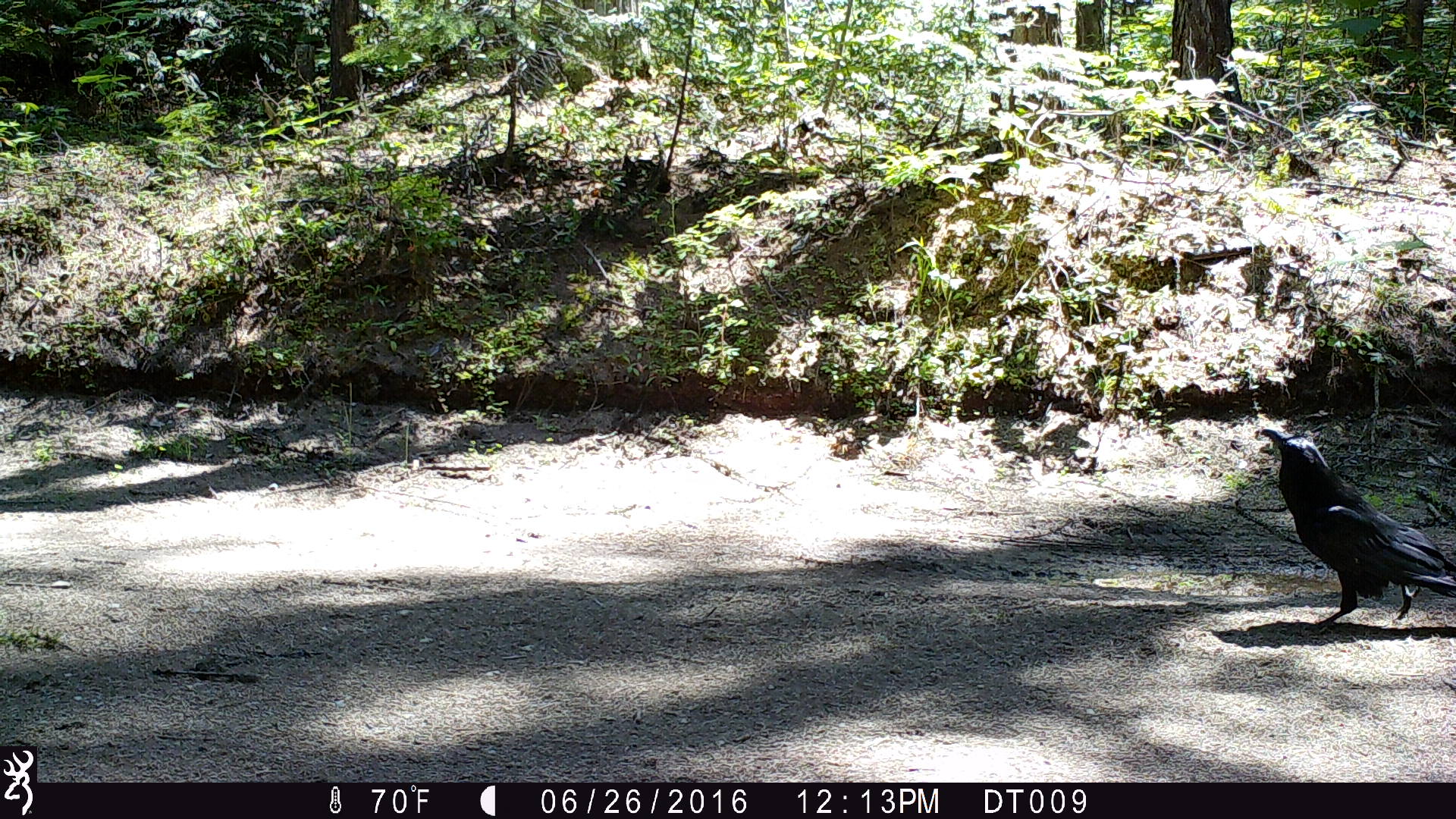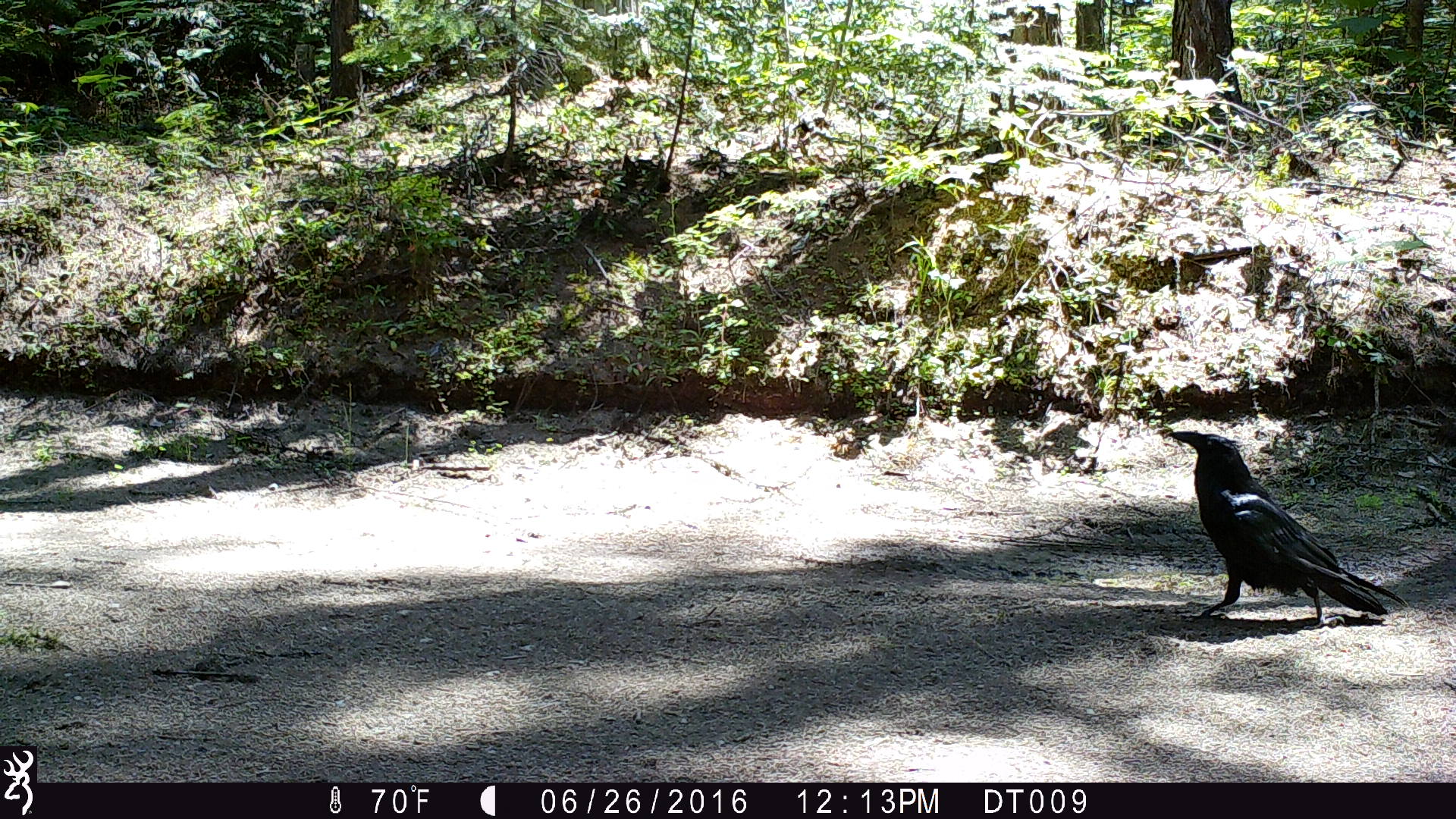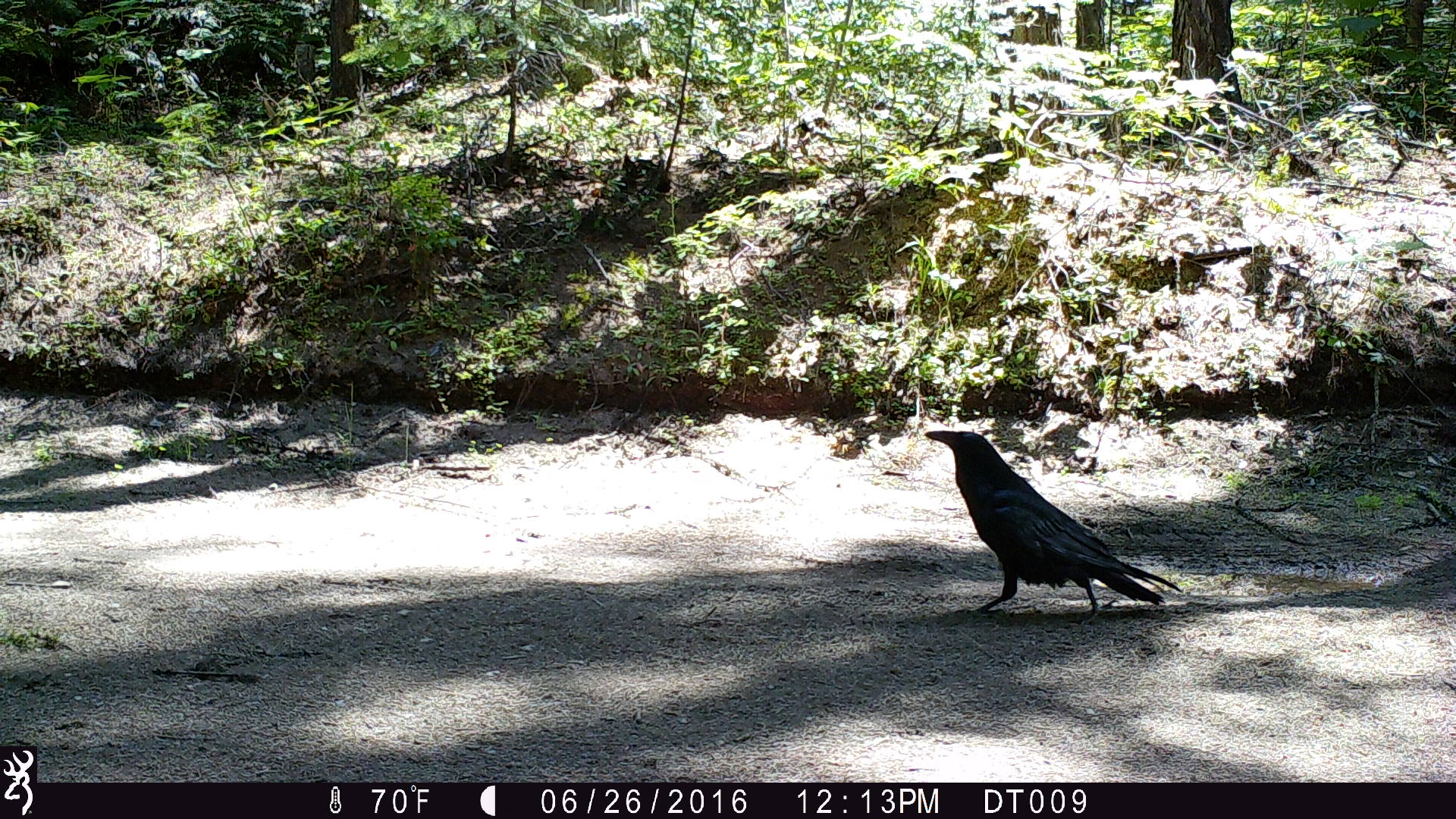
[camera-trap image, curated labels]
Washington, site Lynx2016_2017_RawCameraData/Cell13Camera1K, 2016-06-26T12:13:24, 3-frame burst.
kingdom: Animalia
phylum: Chordata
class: Aves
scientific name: Aves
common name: birds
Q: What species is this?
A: Aves (birds).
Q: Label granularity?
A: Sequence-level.